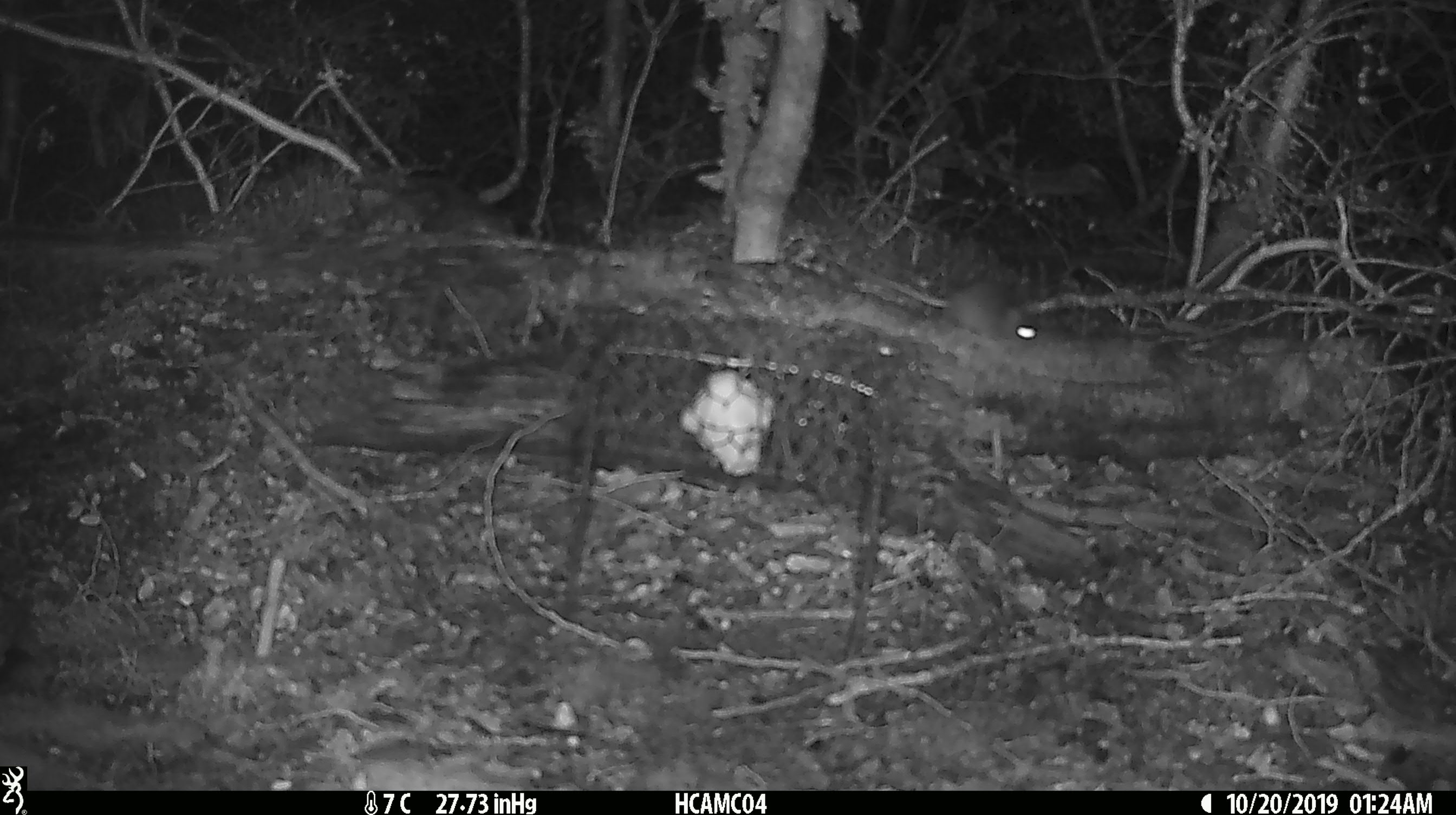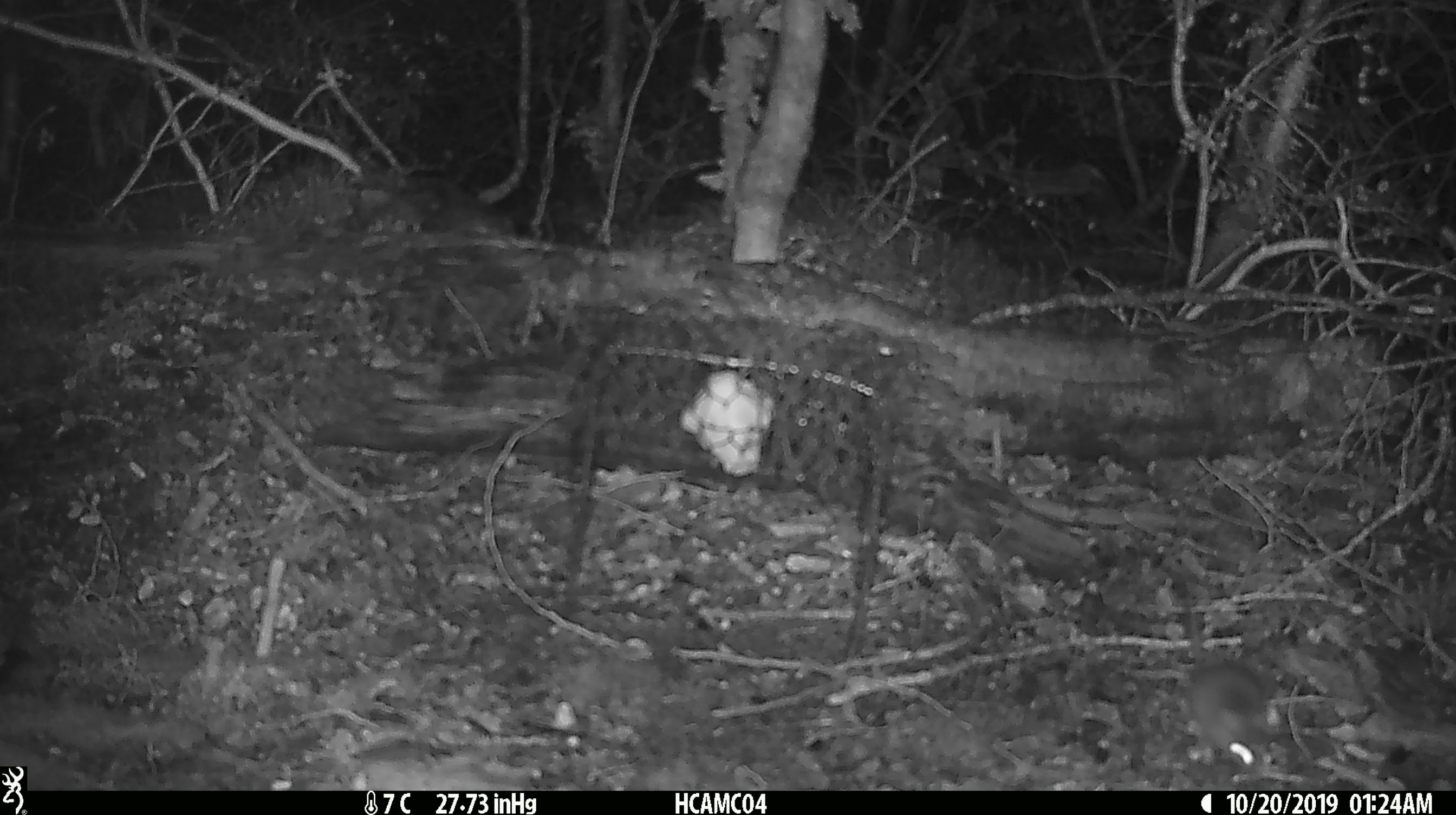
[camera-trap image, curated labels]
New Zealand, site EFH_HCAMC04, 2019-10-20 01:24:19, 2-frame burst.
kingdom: Animalia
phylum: Chordata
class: Mammalia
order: Rodentia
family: Muridae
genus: Mus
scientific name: Mus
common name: mouse